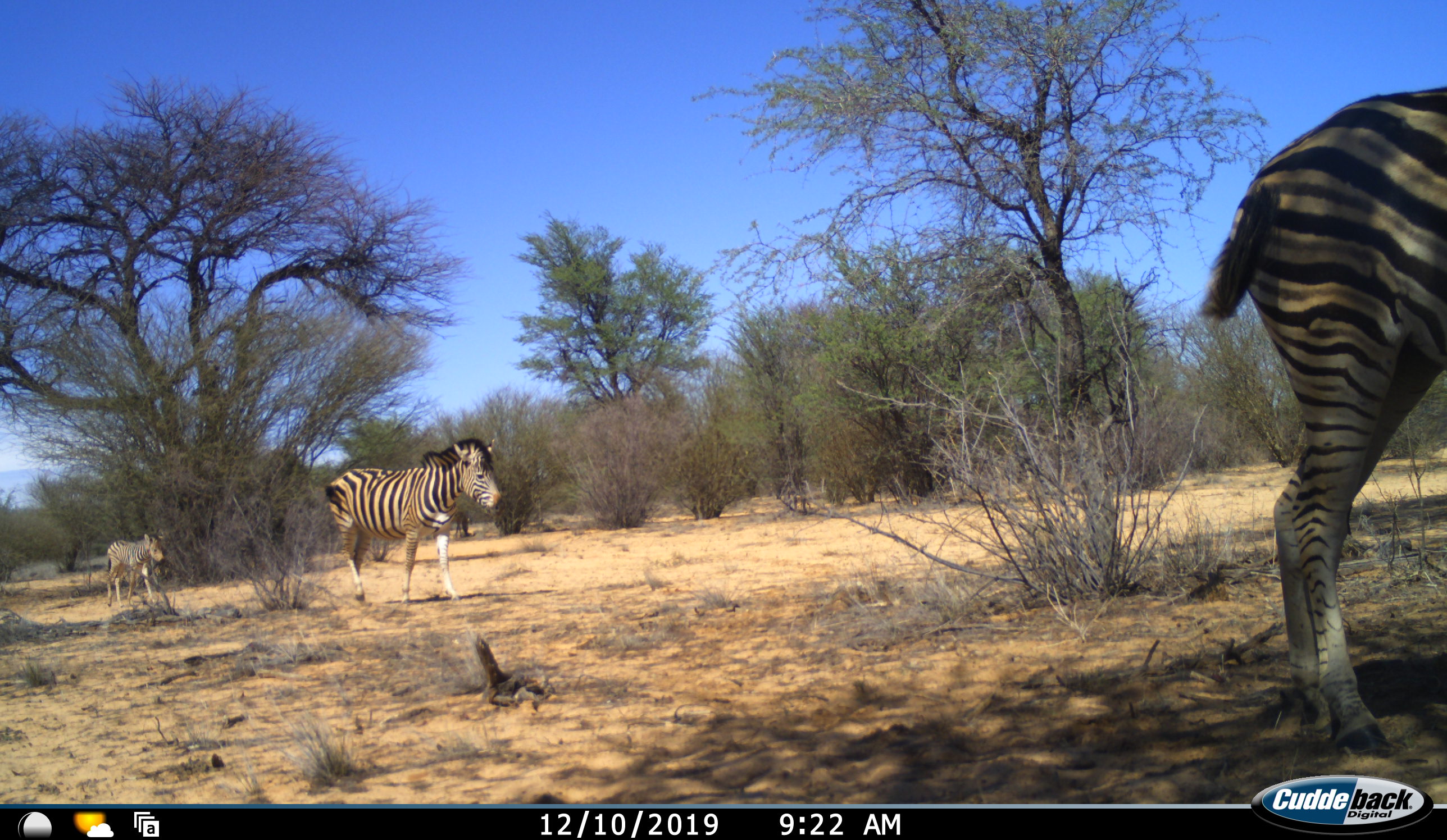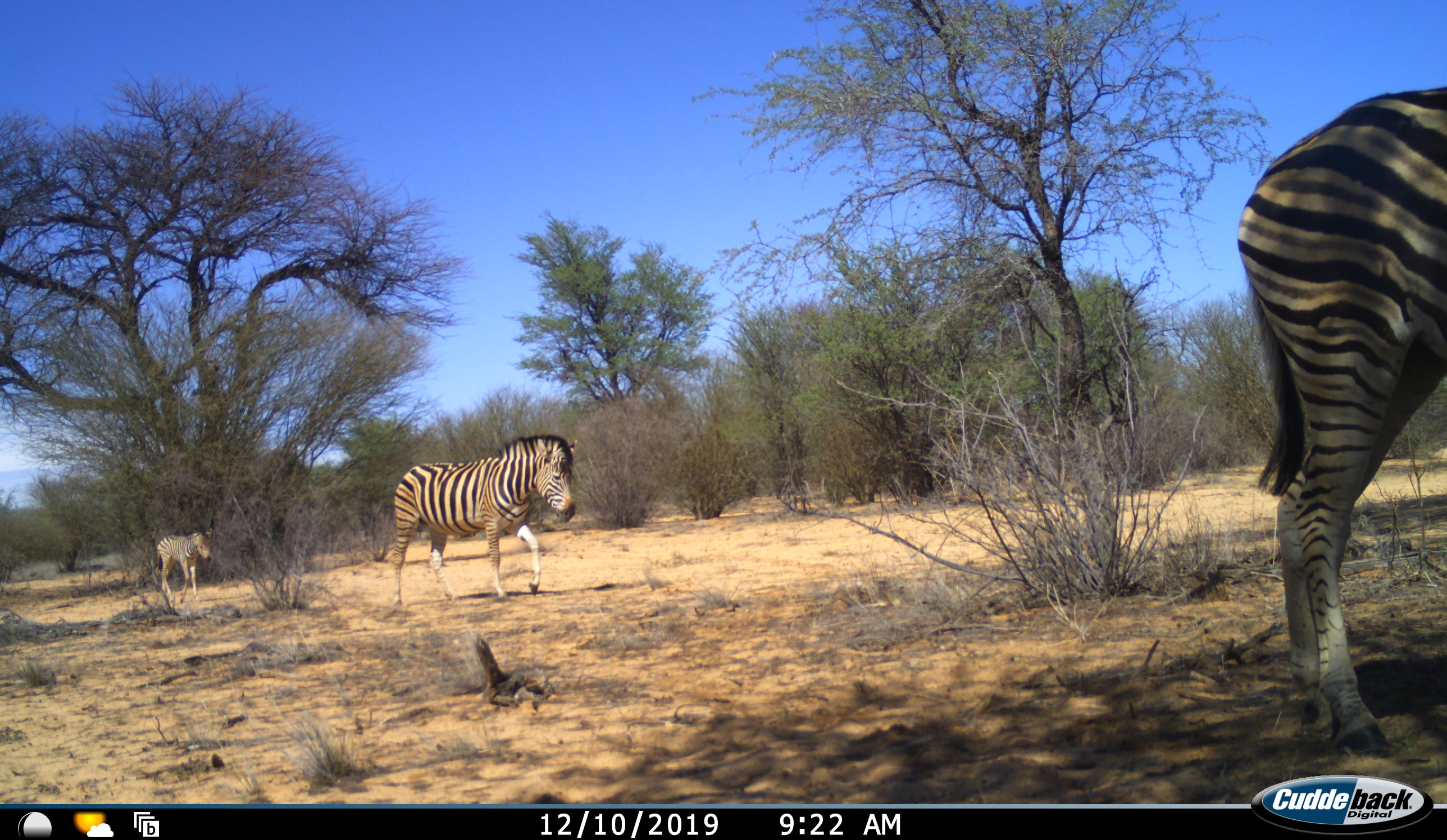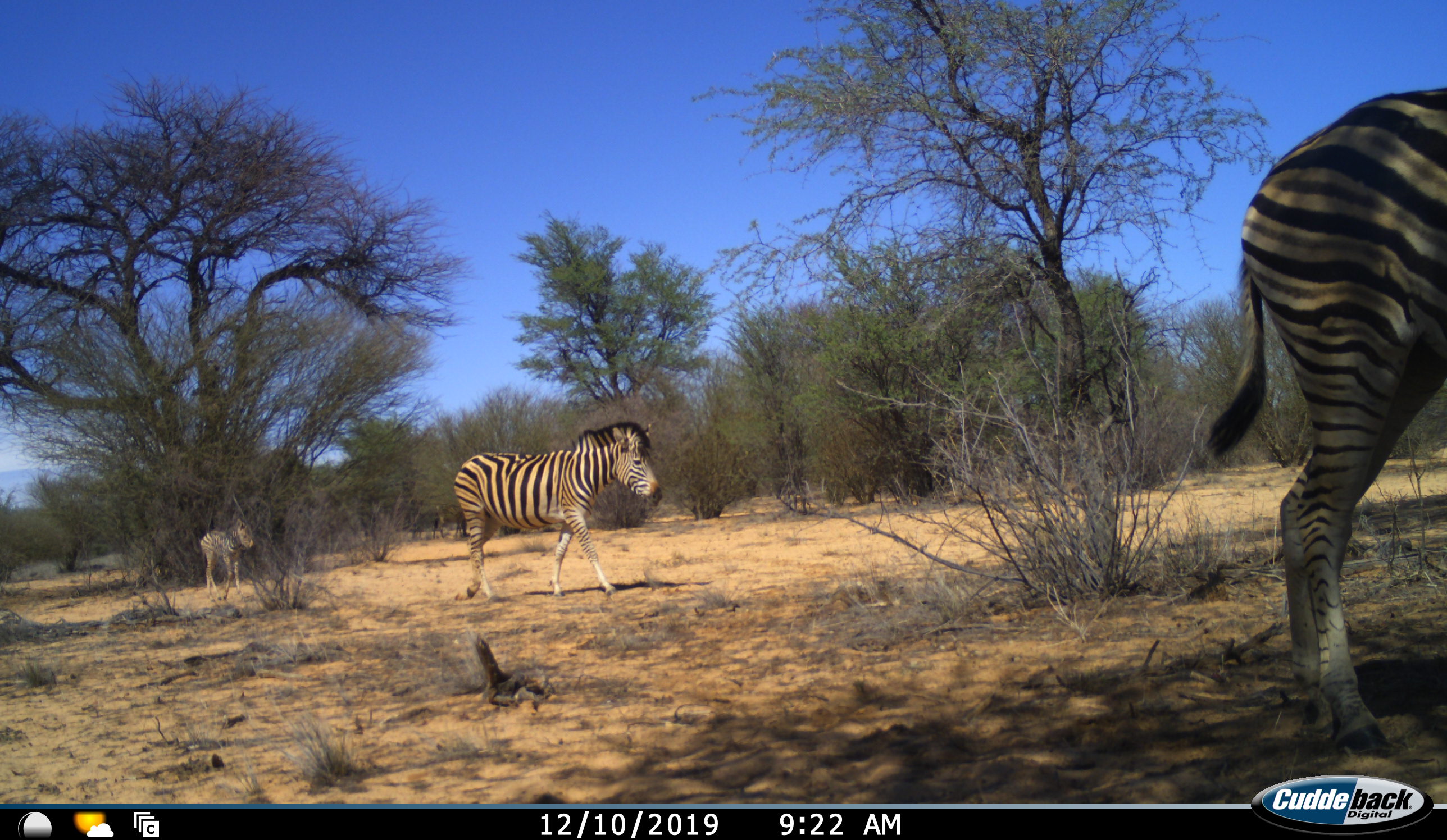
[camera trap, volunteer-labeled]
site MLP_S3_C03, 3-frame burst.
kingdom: Animalia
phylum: Chordata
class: Mammalia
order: Perissodactyla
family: Equidae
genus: Equus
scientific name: Equus quagga burchellii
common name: burchell's zebra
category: zebraburchells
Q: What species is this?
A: Zebraburchells (burchell's zebra) (Equus quagga burchellii).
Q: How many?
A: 3.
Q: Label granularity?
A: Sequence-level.